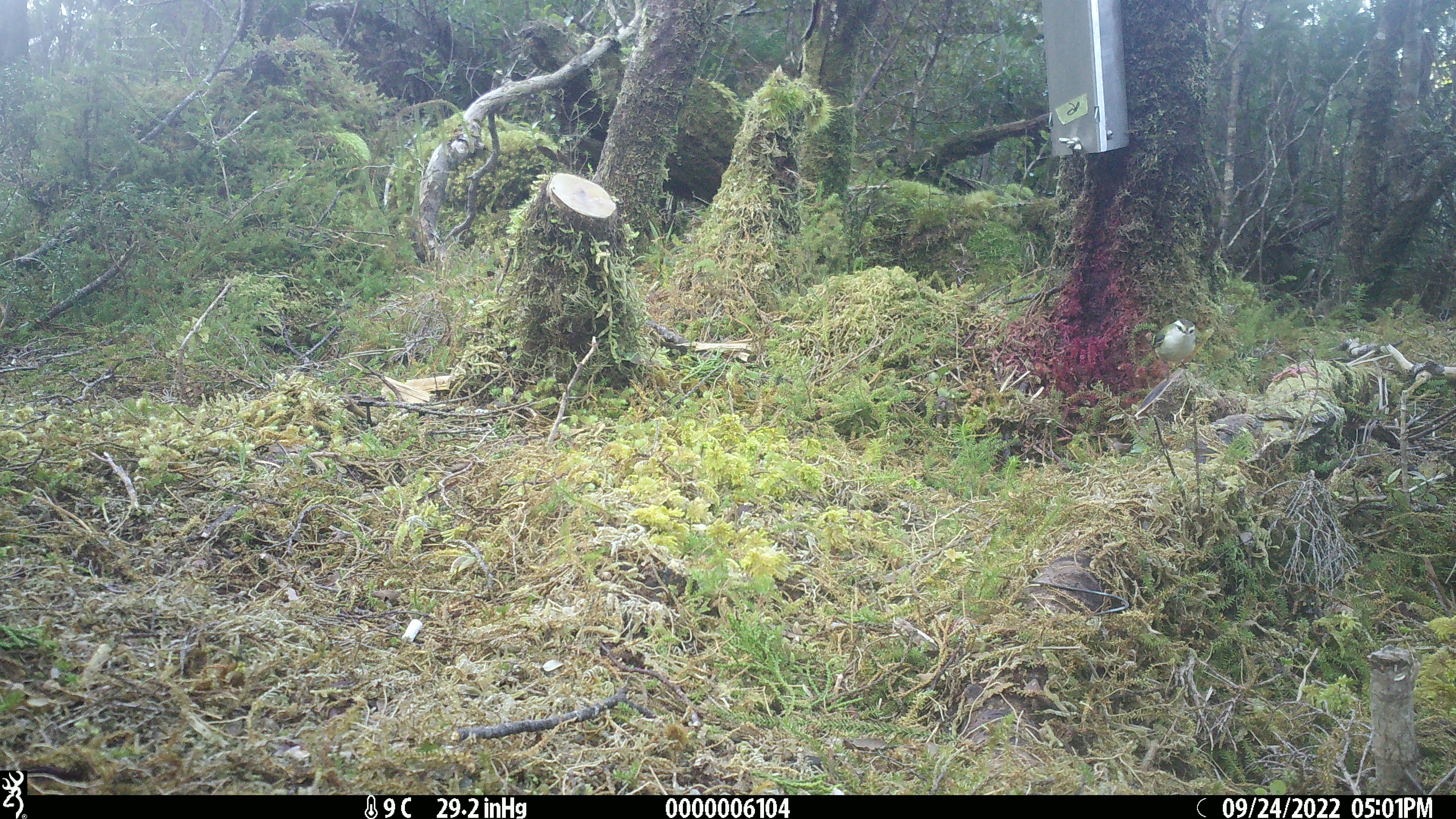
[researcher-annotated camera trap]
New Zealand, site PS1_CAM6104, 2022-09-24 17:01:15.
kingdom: Animalia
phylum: Chordata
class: Aves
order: Passeriformes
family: Acanthisittidae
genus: Acanthisitta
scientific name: Acanthisitta chloris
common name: rifleman